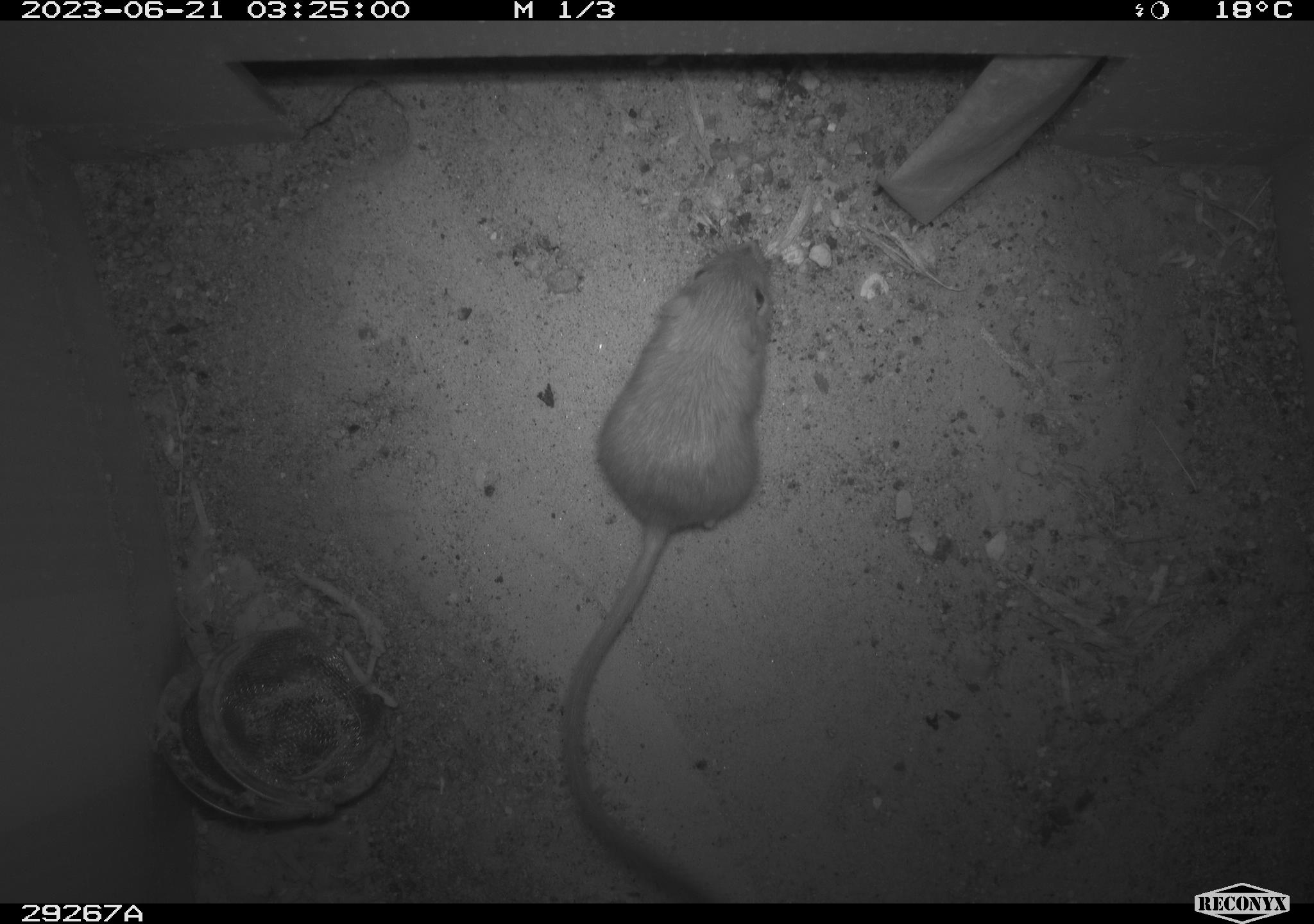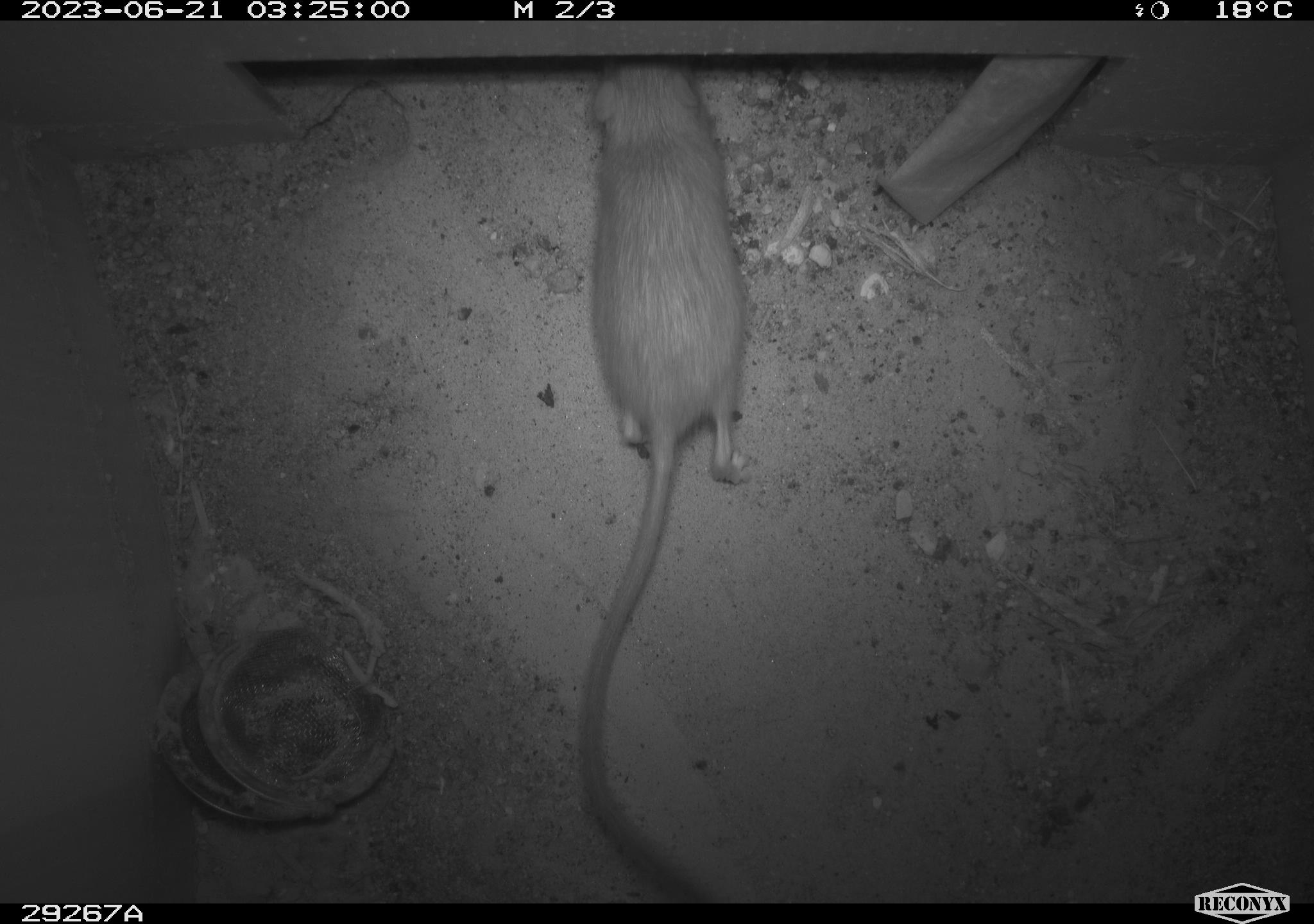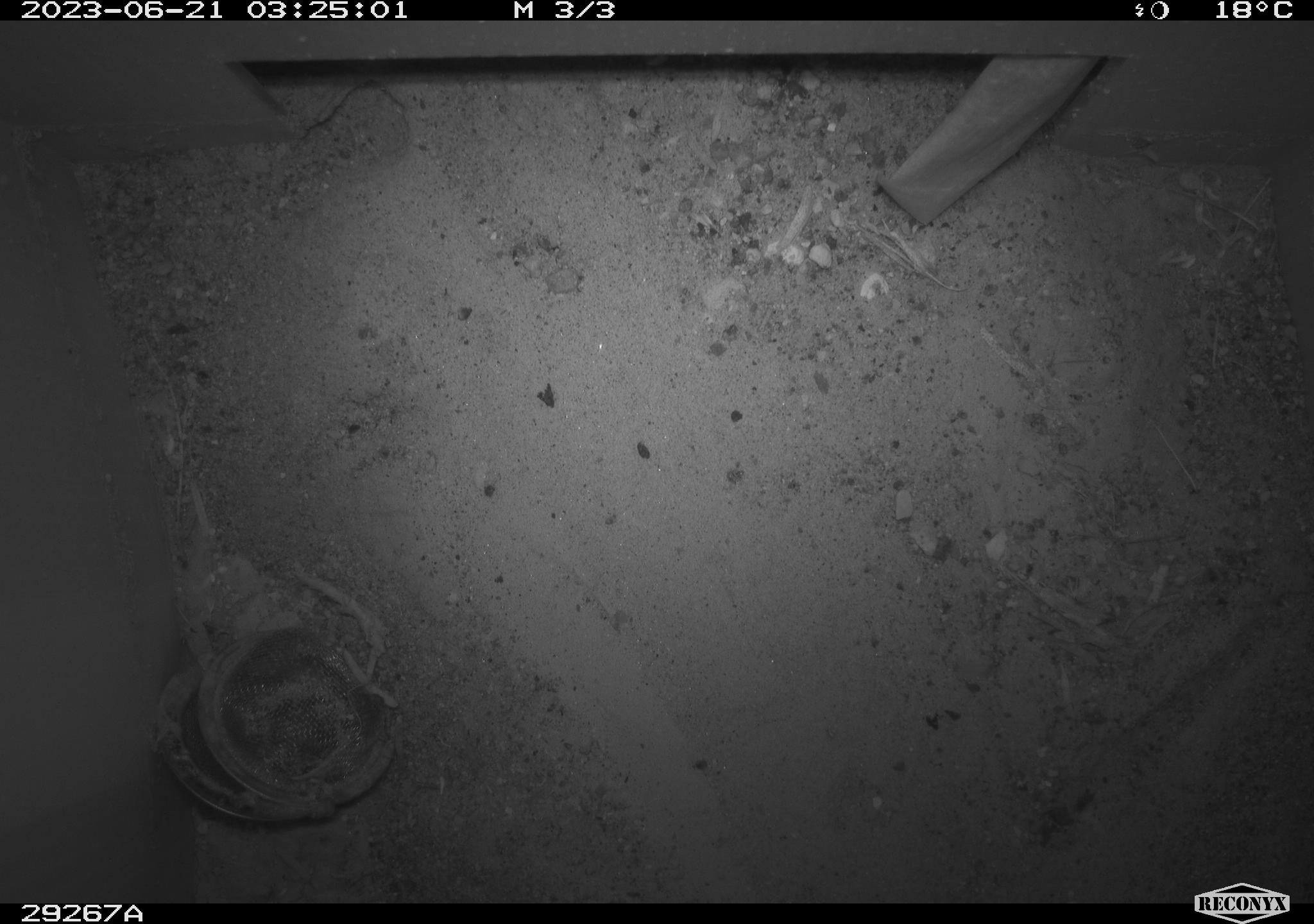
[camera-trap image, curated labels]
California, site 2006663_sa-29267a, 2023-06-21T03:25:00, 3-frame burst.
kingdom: Animalia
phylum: Chordata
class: Mammalia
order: Rodentia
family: Heteromyidae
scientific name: Heteromyidae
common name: kangaroo rats and pocket mice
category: heteromyidae family